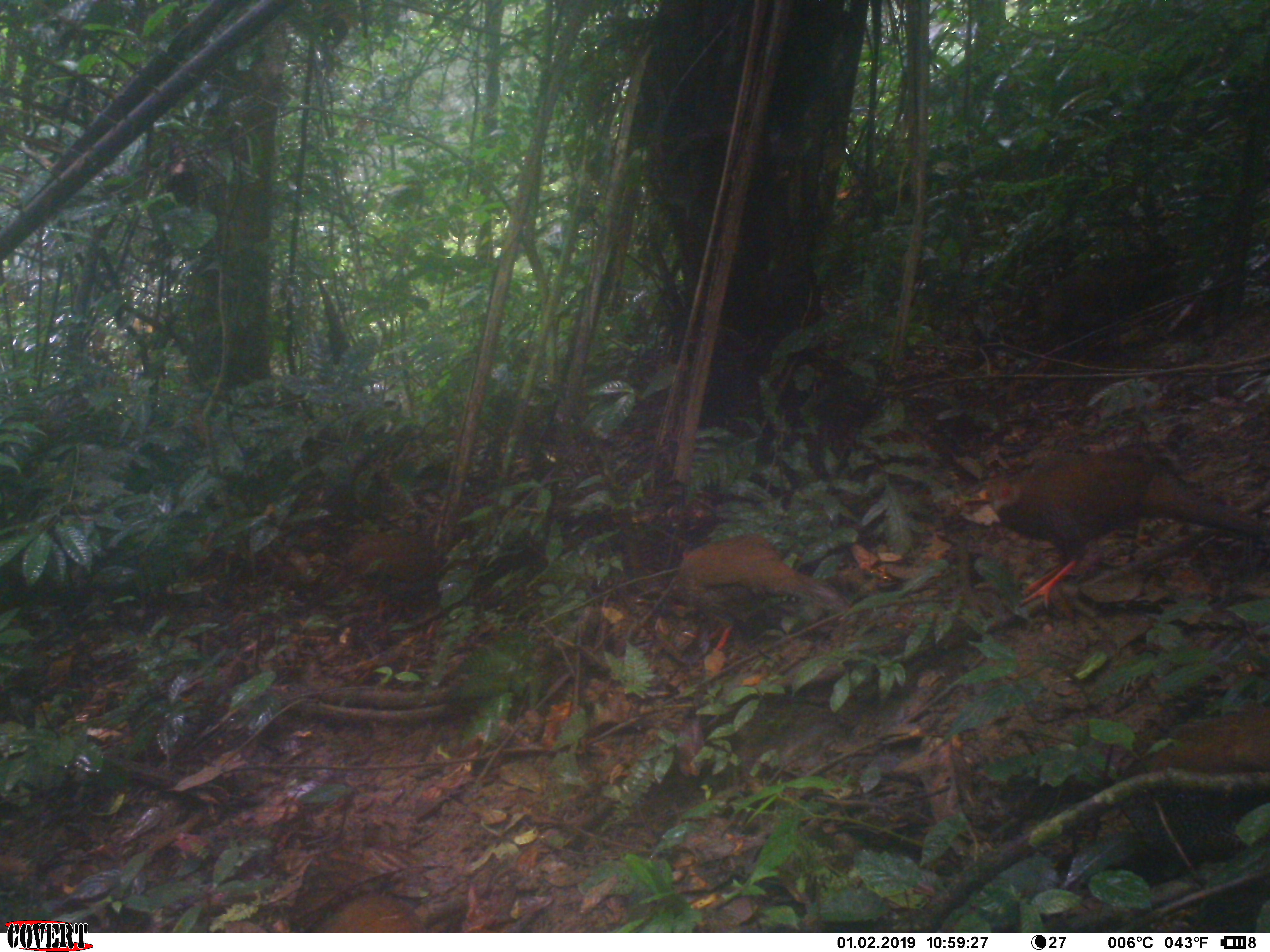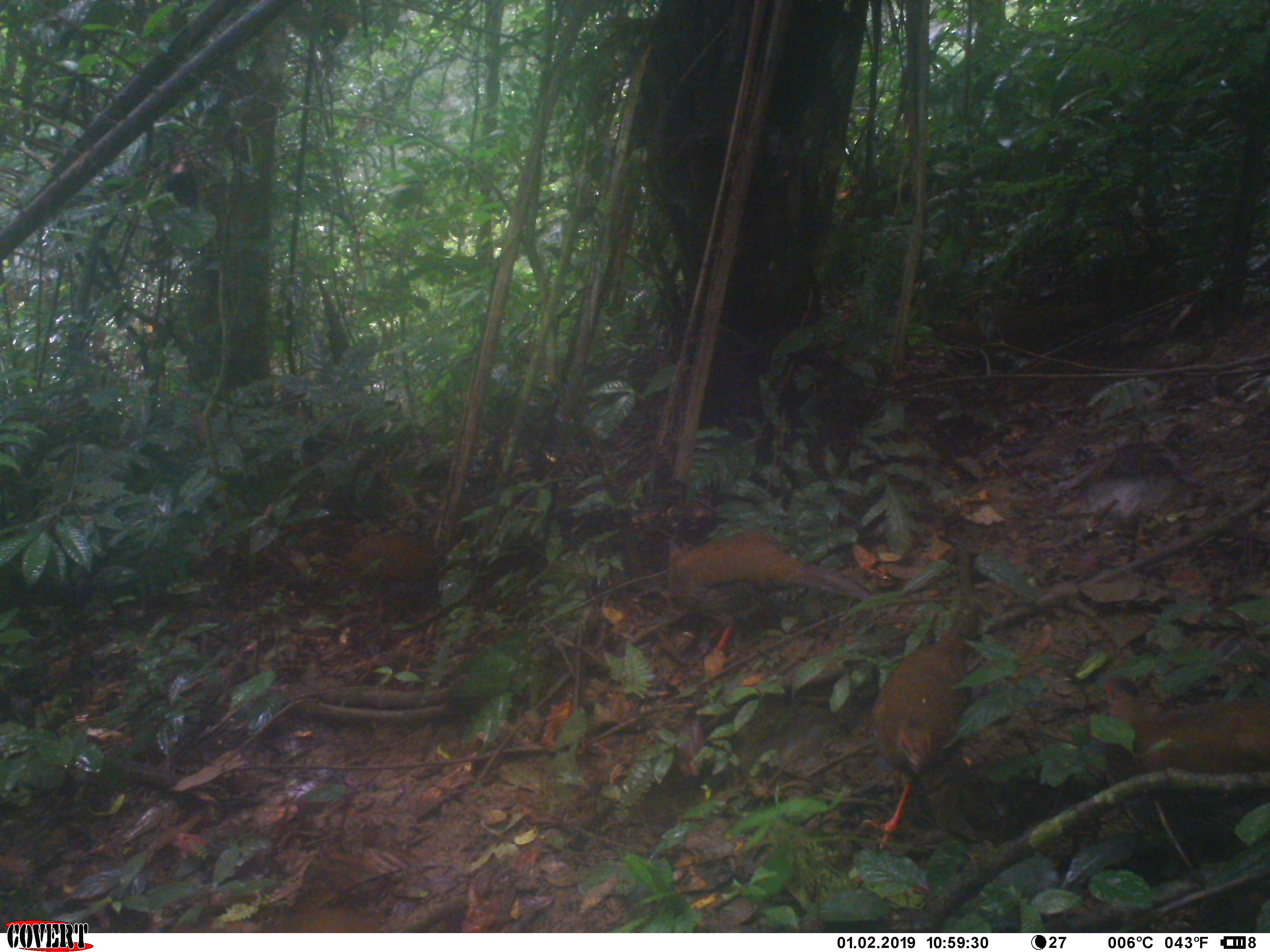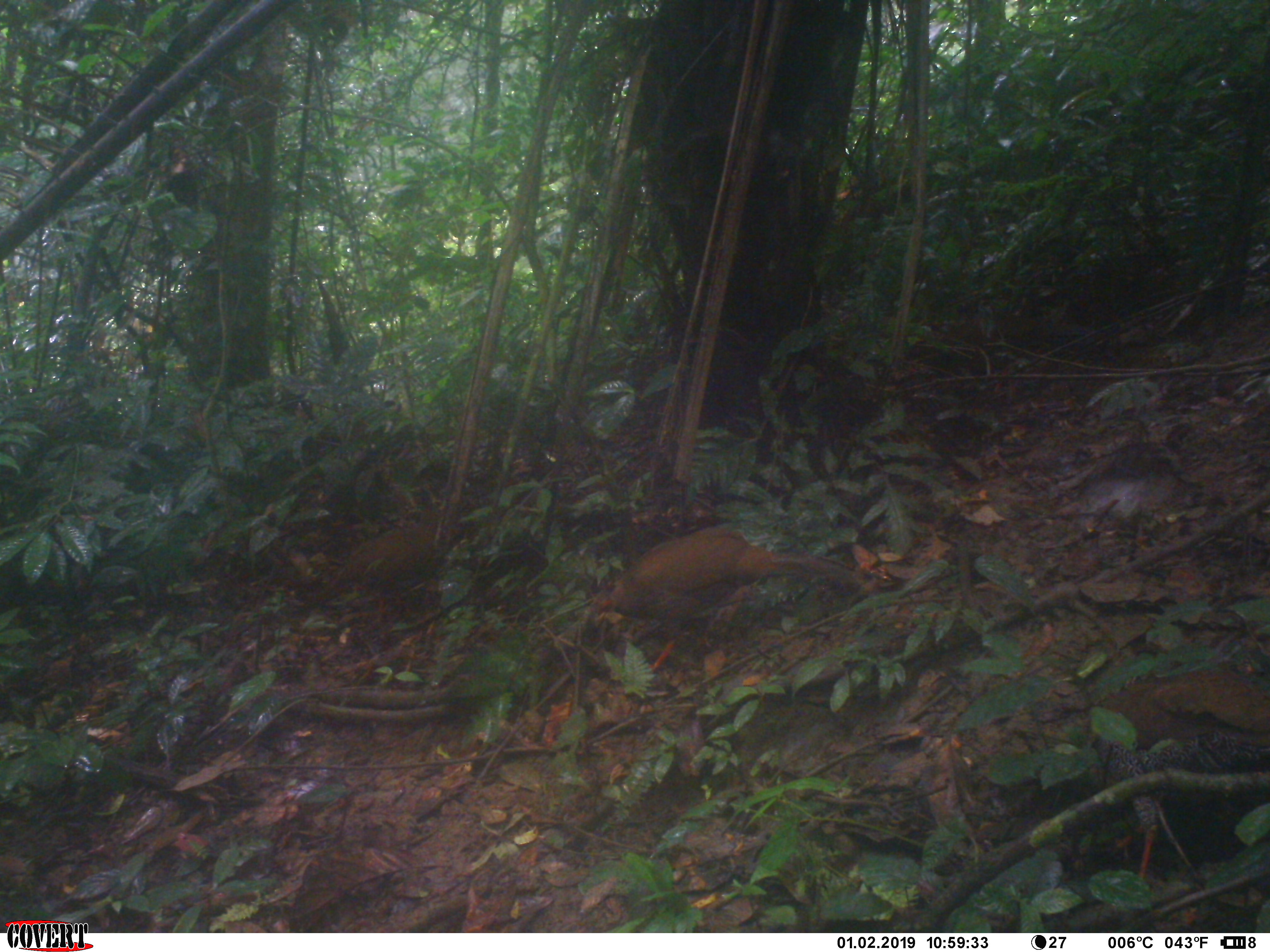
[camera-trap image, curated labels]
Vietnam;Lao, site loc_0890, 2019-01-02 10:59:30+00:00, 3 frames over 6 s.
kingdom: Animalia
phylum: Chordata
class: Aves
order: Galliformes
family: Phasianidae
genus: Lophura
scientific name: Lophura nycthemera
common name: silver pheasant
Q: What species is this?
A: Silver pheasant (Lophura nycthemera).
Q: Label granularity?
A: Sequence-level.